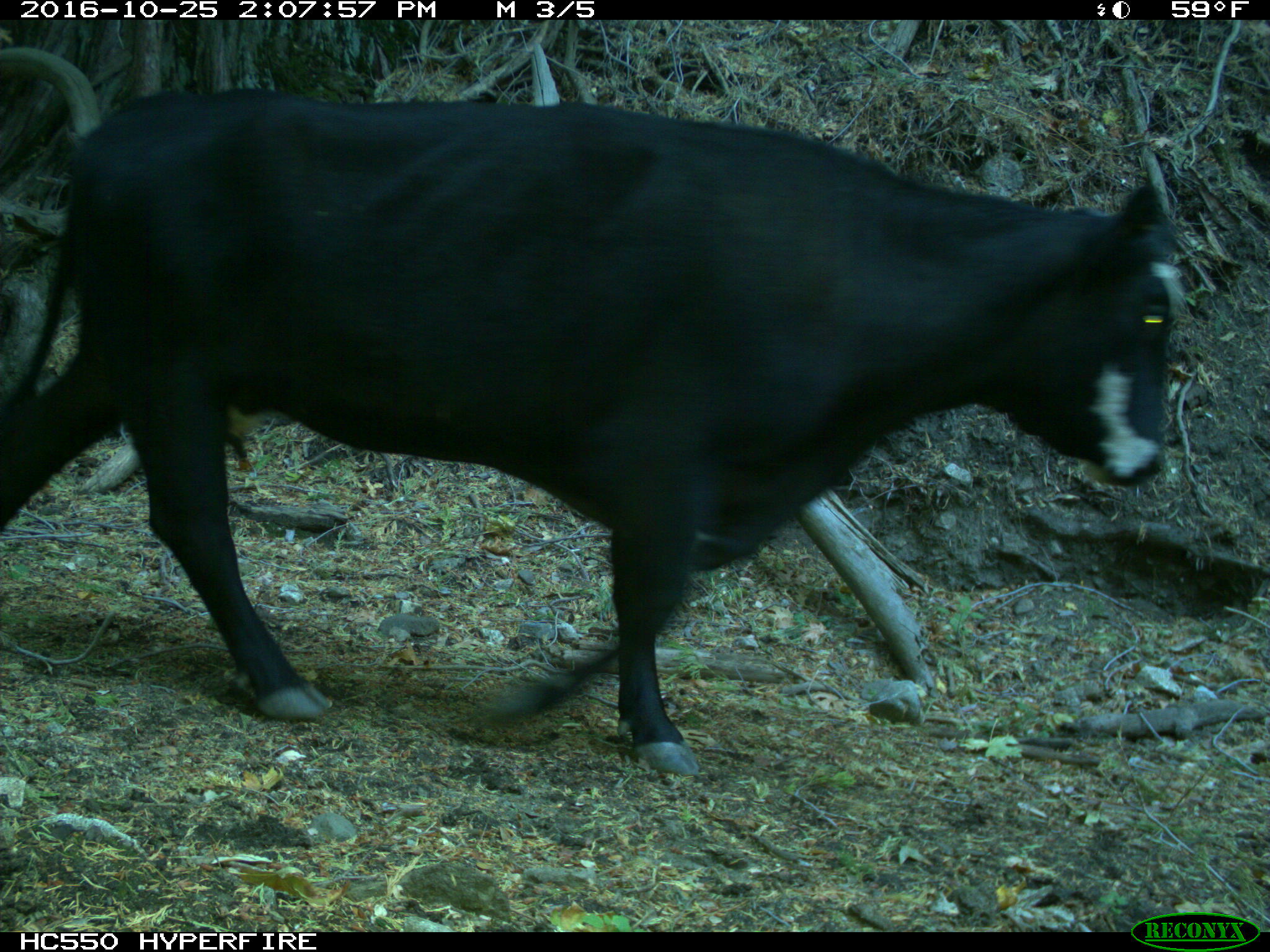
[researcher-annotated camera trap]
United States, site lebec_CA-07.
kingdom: Animalia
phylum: Chordata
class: Mammalia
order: Artiodactyla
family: Bovidae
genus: Bos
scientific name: Bos taurus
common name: domestic cow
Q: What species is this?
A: Bos taurus (domestic cow).